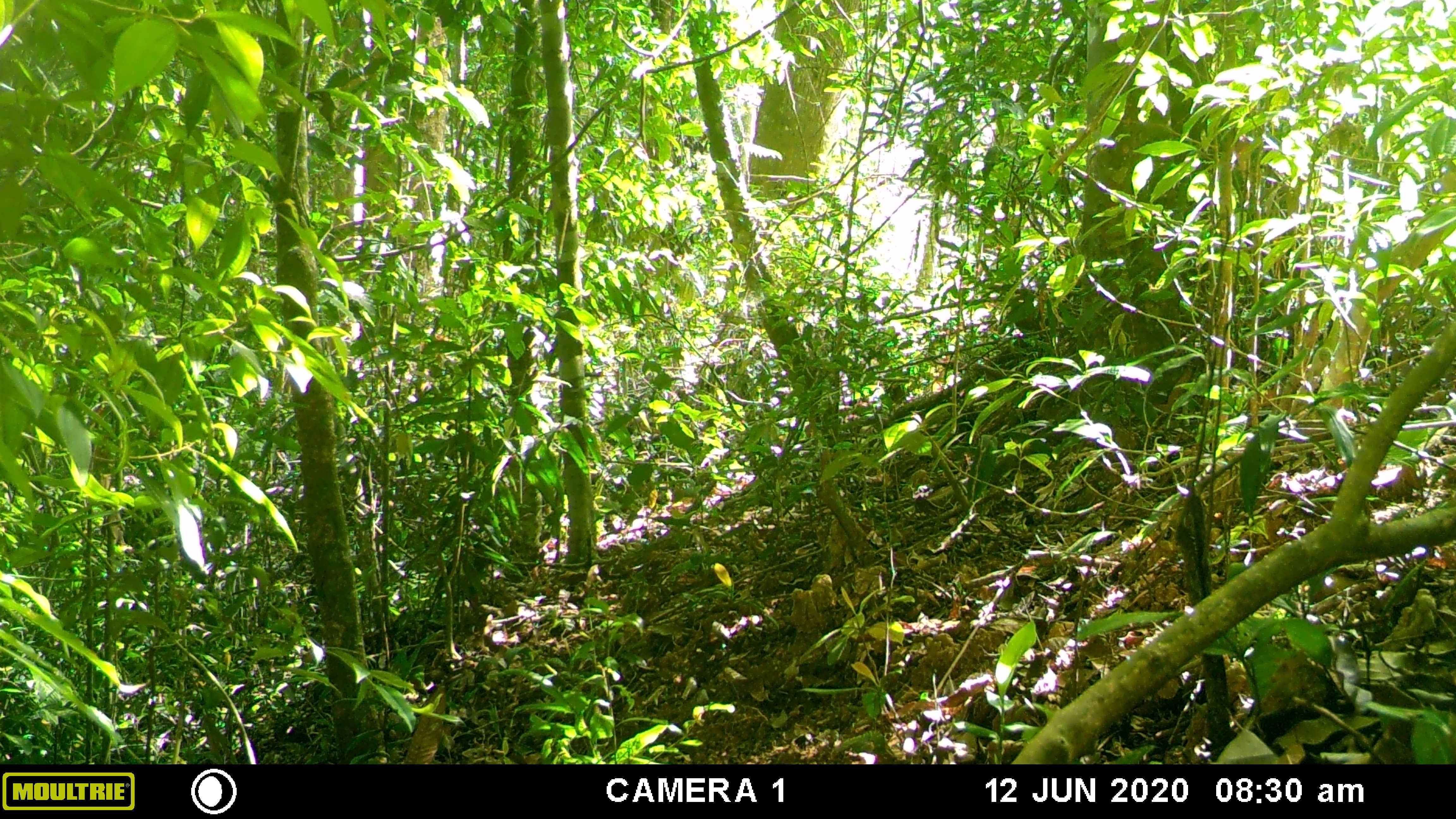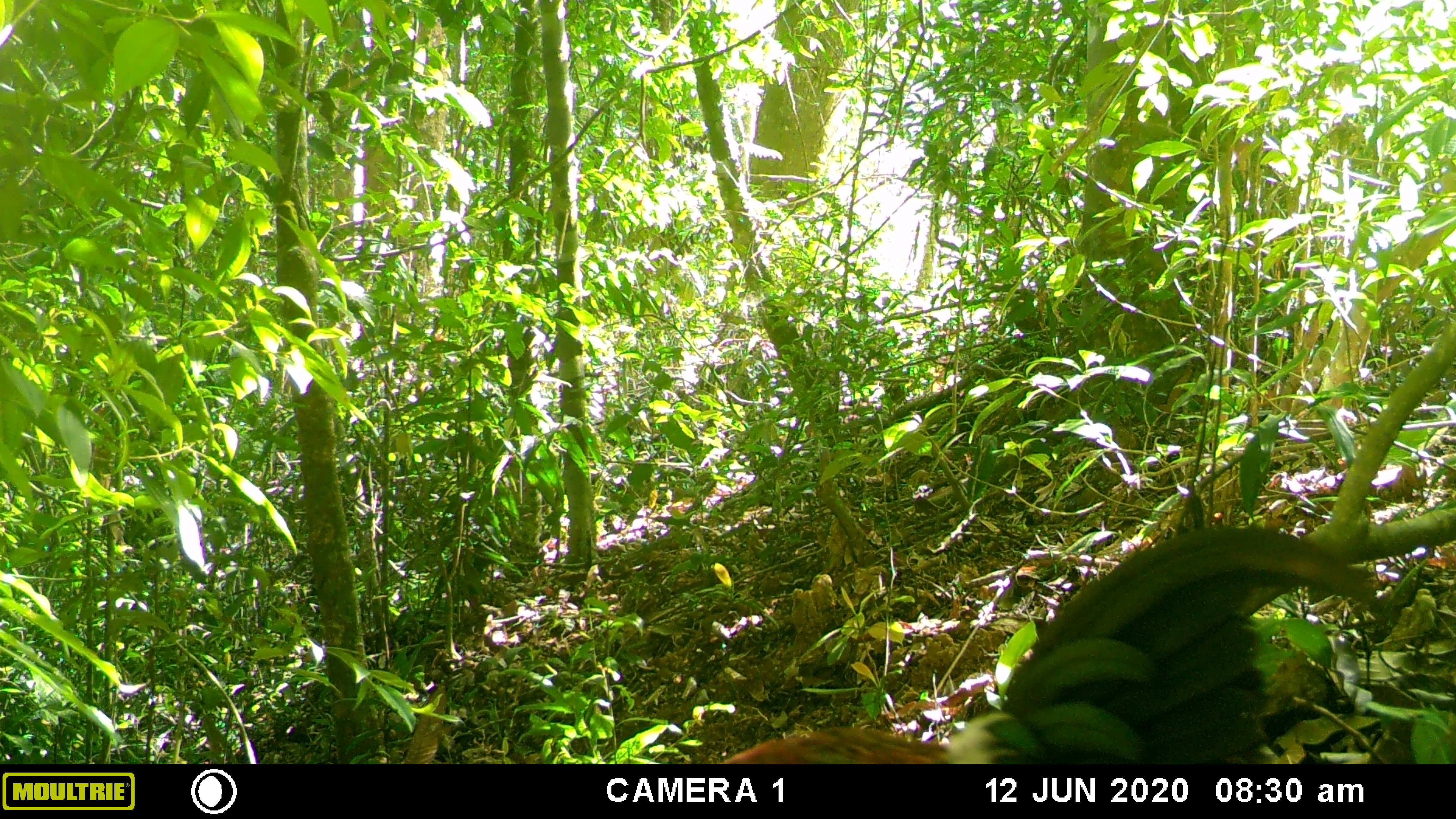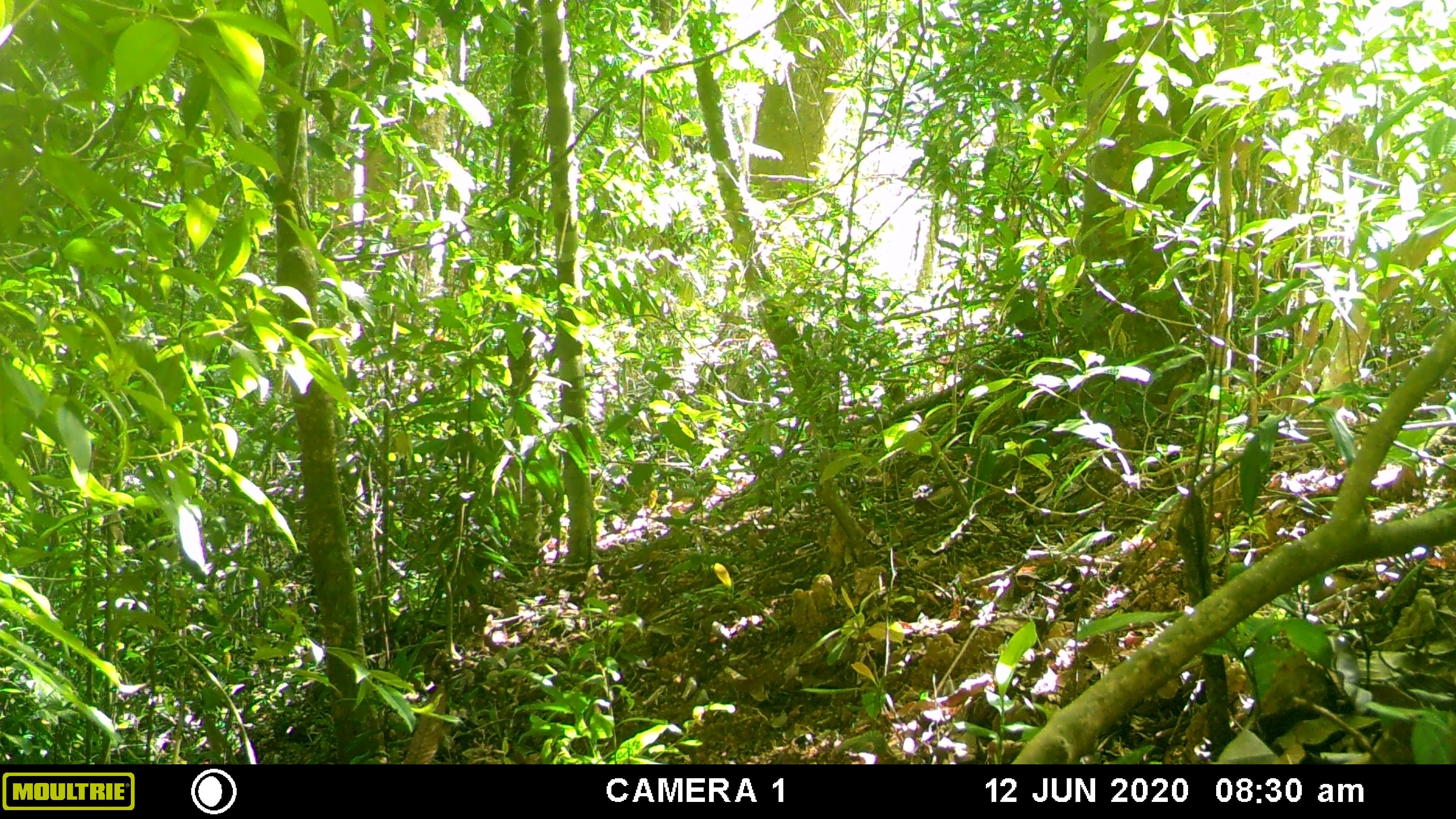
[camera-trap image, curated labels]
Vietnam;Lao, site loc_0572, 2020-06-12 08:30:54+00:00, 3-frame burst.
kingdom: Animalia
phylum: Chordata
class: Aves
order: Galliformes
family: Phasianidae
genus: Gallus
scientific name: Gallus gallus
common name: red junglefowl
Red junglefowl (Gallus gallus). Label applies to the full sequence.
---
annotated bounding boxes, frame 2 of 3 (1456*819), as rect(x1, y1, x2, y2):
red junglefowl: rect(712, 525, 1377, 764)